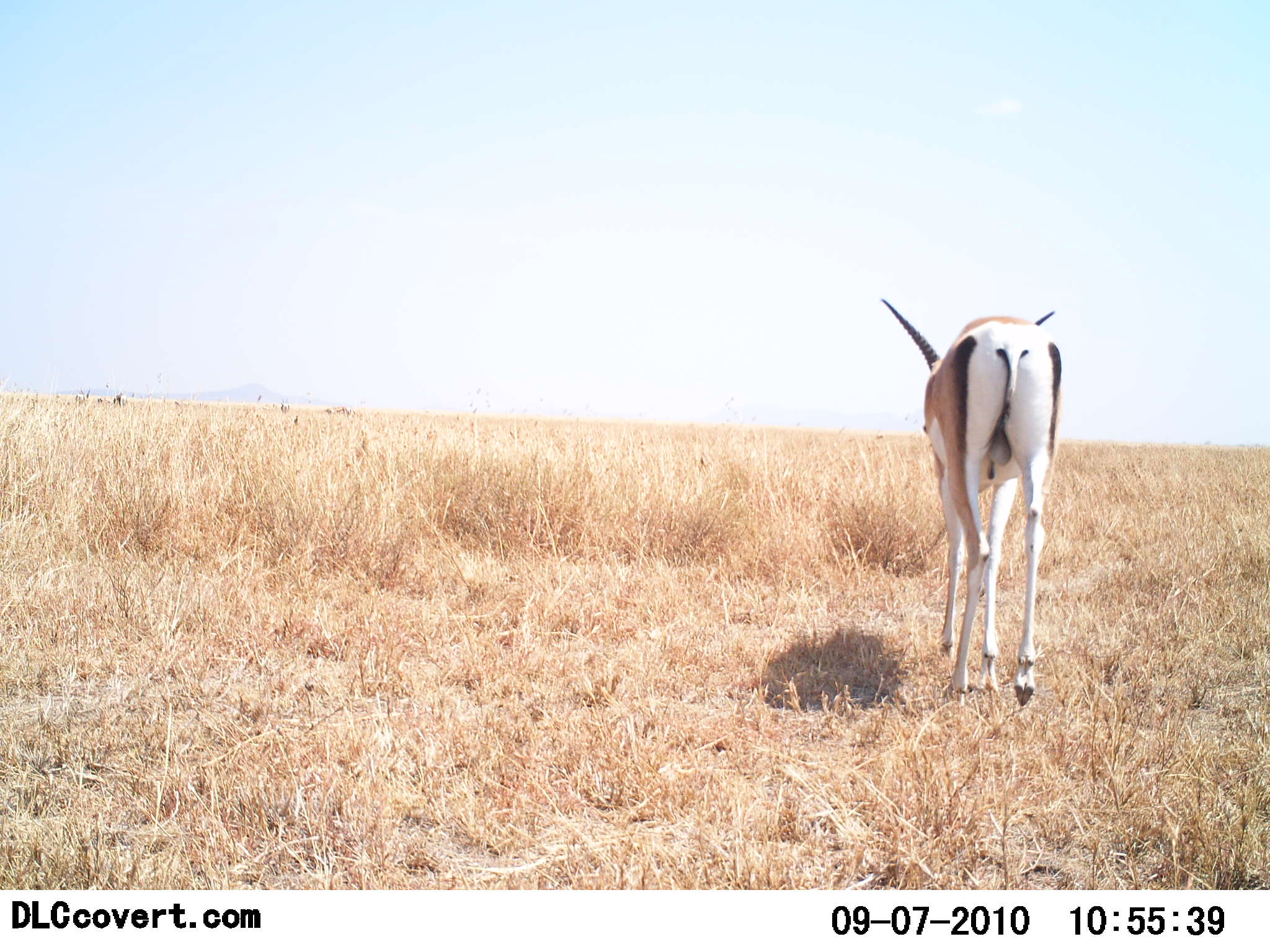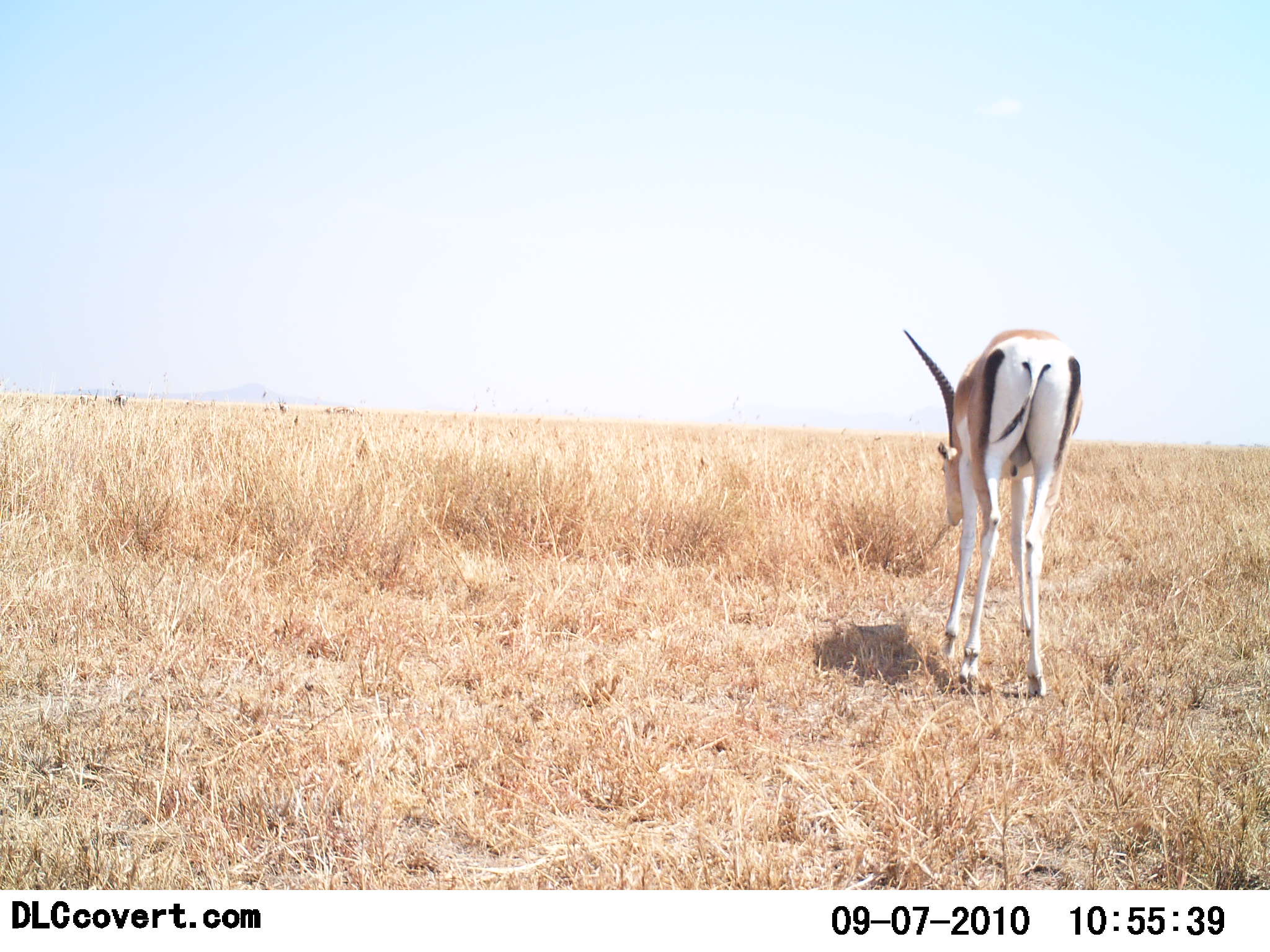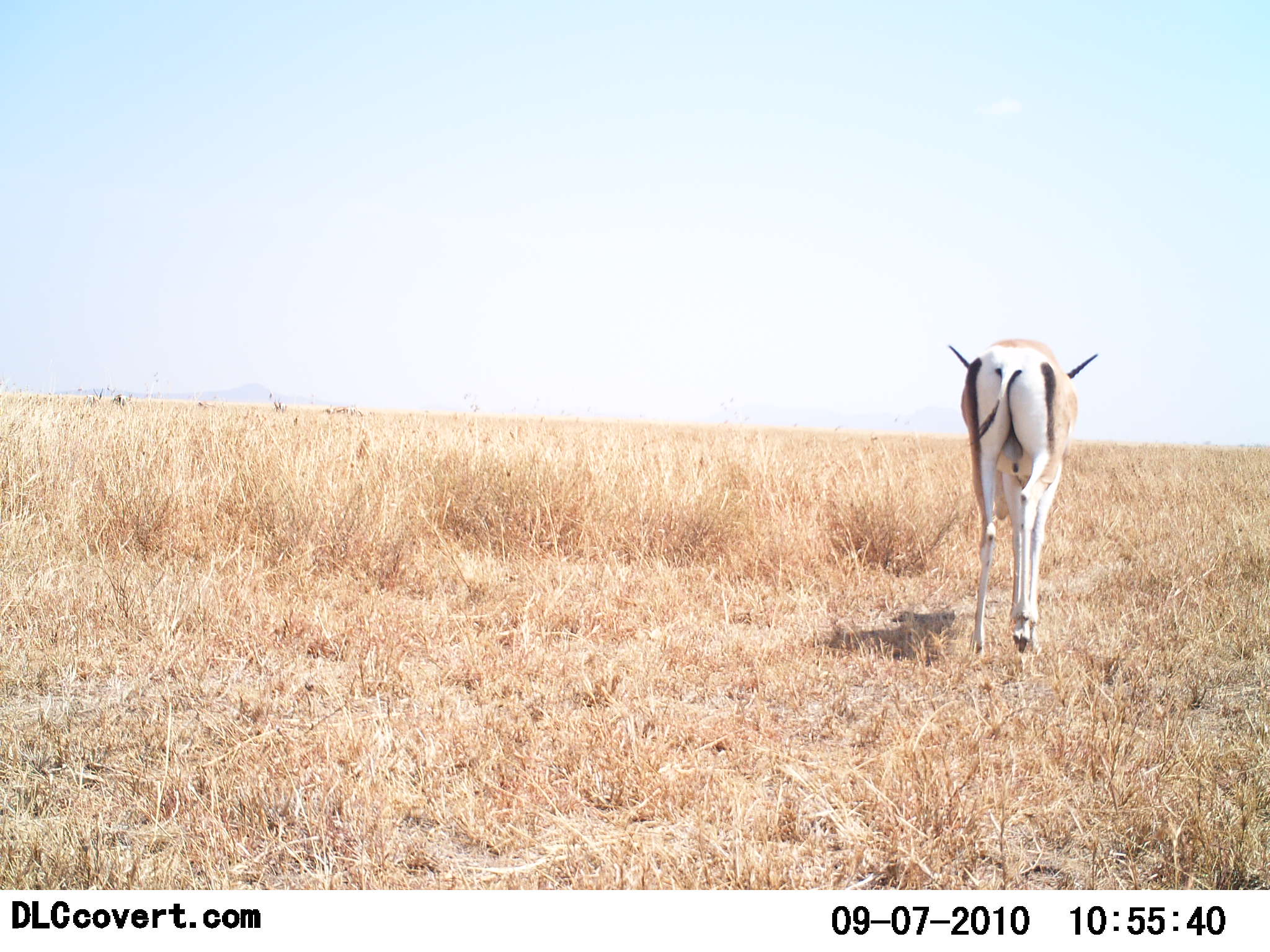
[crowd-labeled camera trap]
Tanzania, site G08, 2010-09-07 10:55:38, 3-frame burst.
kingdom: Animalia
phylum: Chordata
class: Mammalia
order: Artiodactyla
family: Bovidae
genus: Nanger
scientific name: Nanger granti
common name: grant's gazelle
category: gazellegrants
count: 1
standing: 36%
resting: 0%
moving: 36%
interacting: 0%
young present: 0%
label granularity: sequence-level